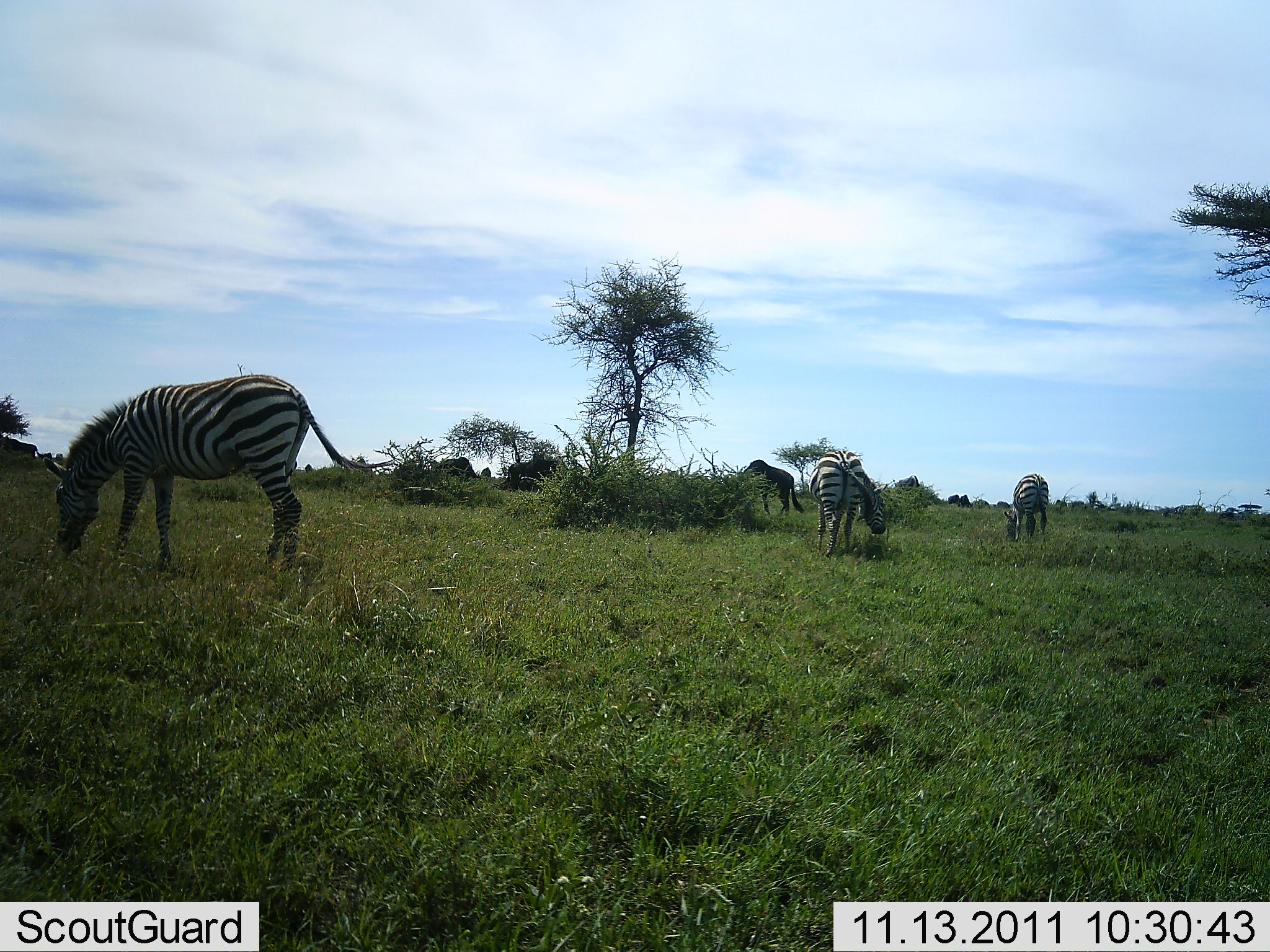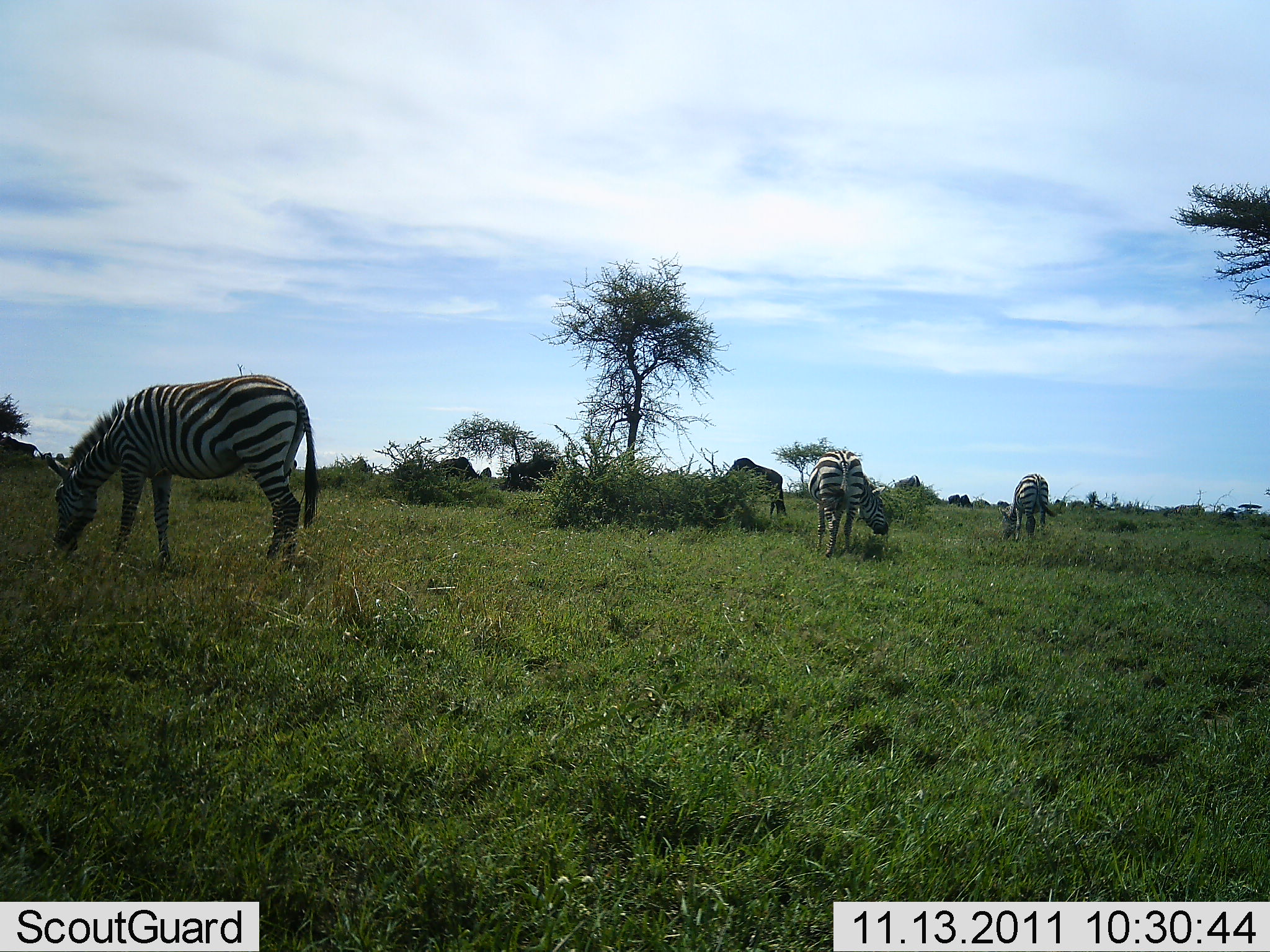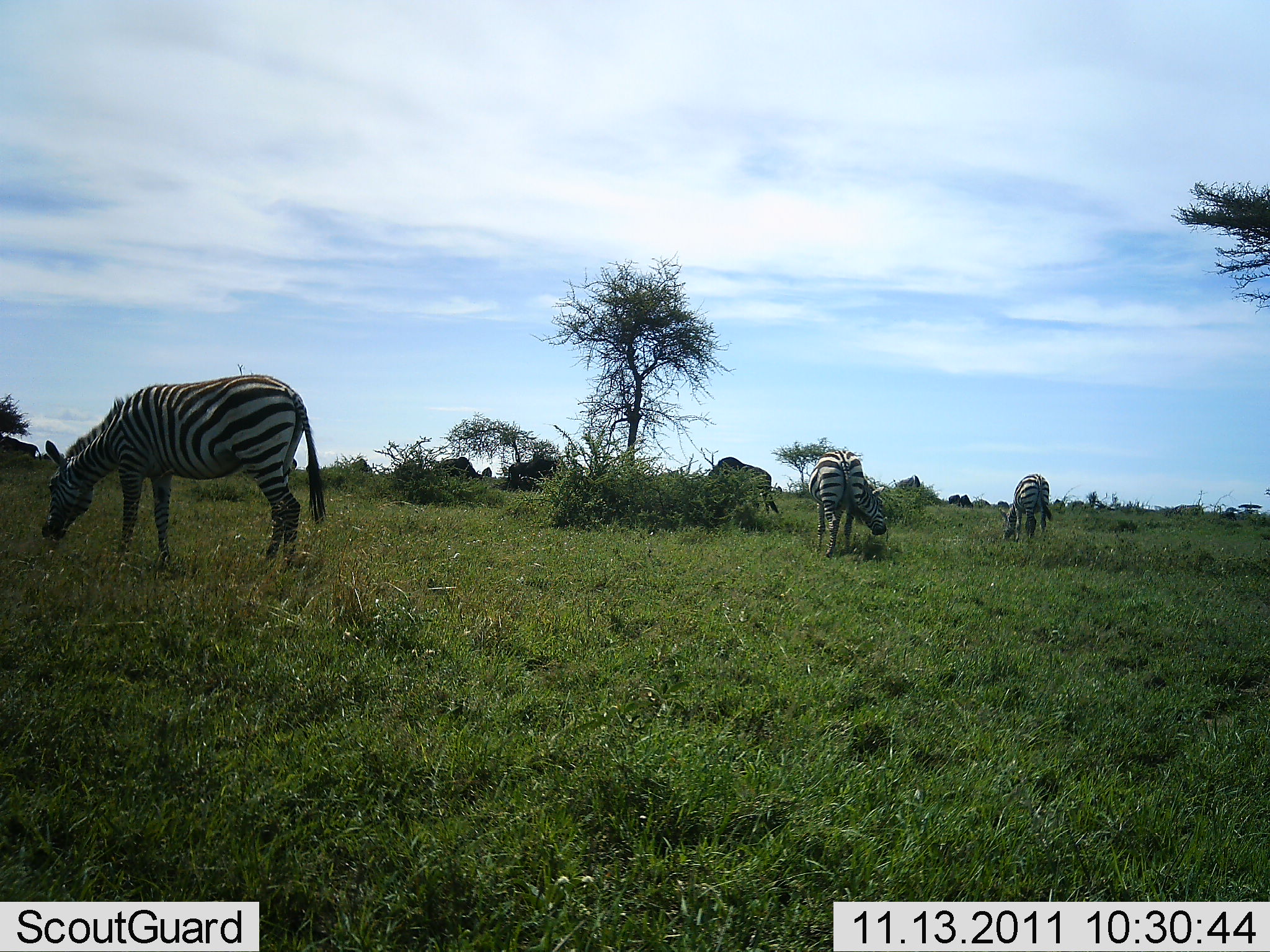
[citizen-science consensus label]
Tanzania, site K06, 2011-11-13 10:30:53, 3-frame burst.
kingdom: Animalia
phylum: Chordata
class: Mammalia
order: Perissodactyla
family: Equidae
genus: Equus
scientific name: Equus quagga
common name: plains zebra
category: zebra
Zebra (plains zebra) (Equus quagga), count 4. Behavior (volunteer vote fractions): standing 44%, resting 0%, moving 6%, interacting 0%. Young present (vote fraction): 0%. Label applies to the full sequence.